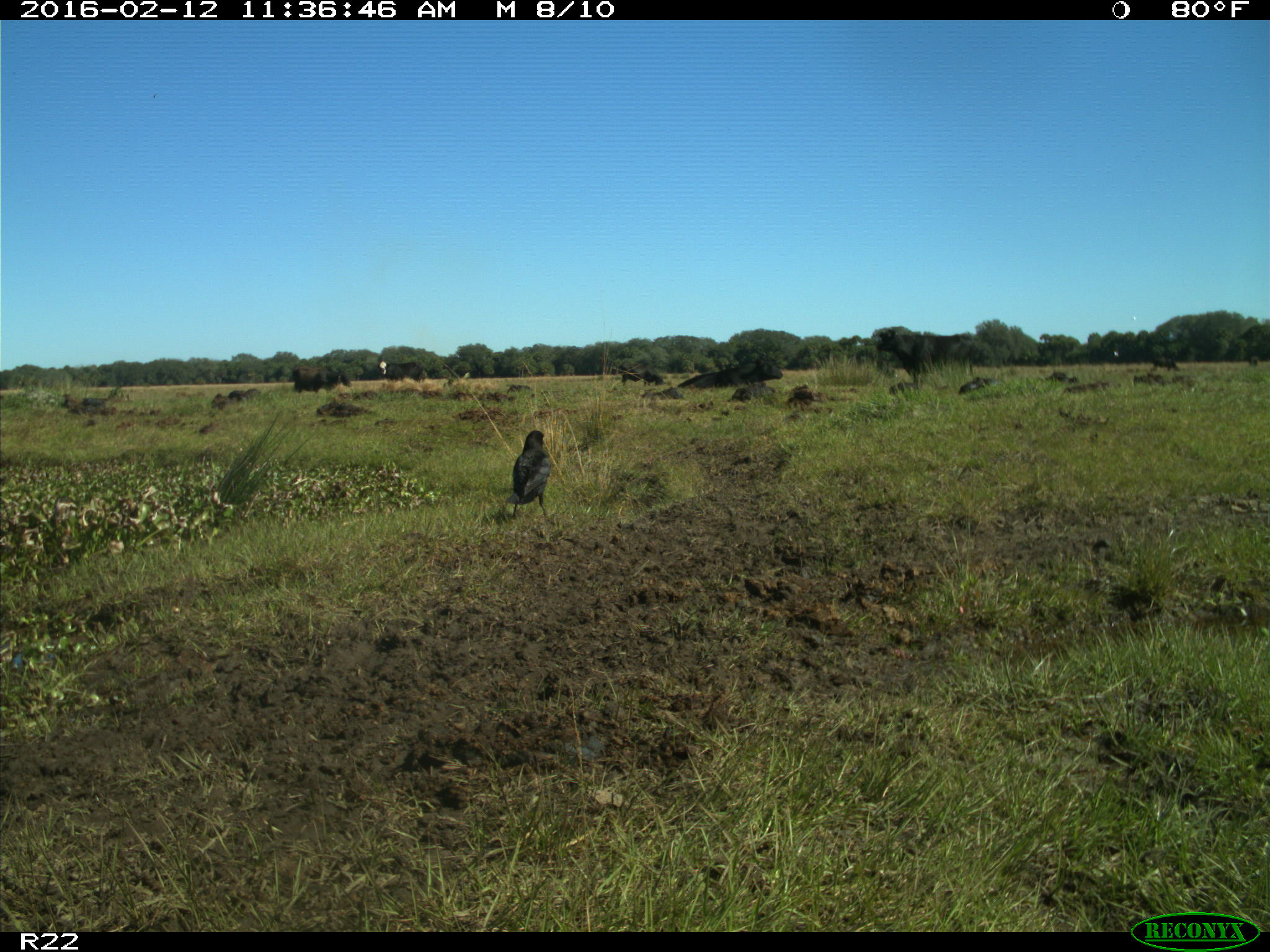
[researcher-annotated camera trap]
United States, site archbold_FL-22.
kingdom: Animalia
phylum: Chordata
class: Mammalia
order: Artiodactyla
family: Bovidae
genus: Bos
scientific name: Bos taurus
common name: domestic cow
Bos taurus (domestic cow).